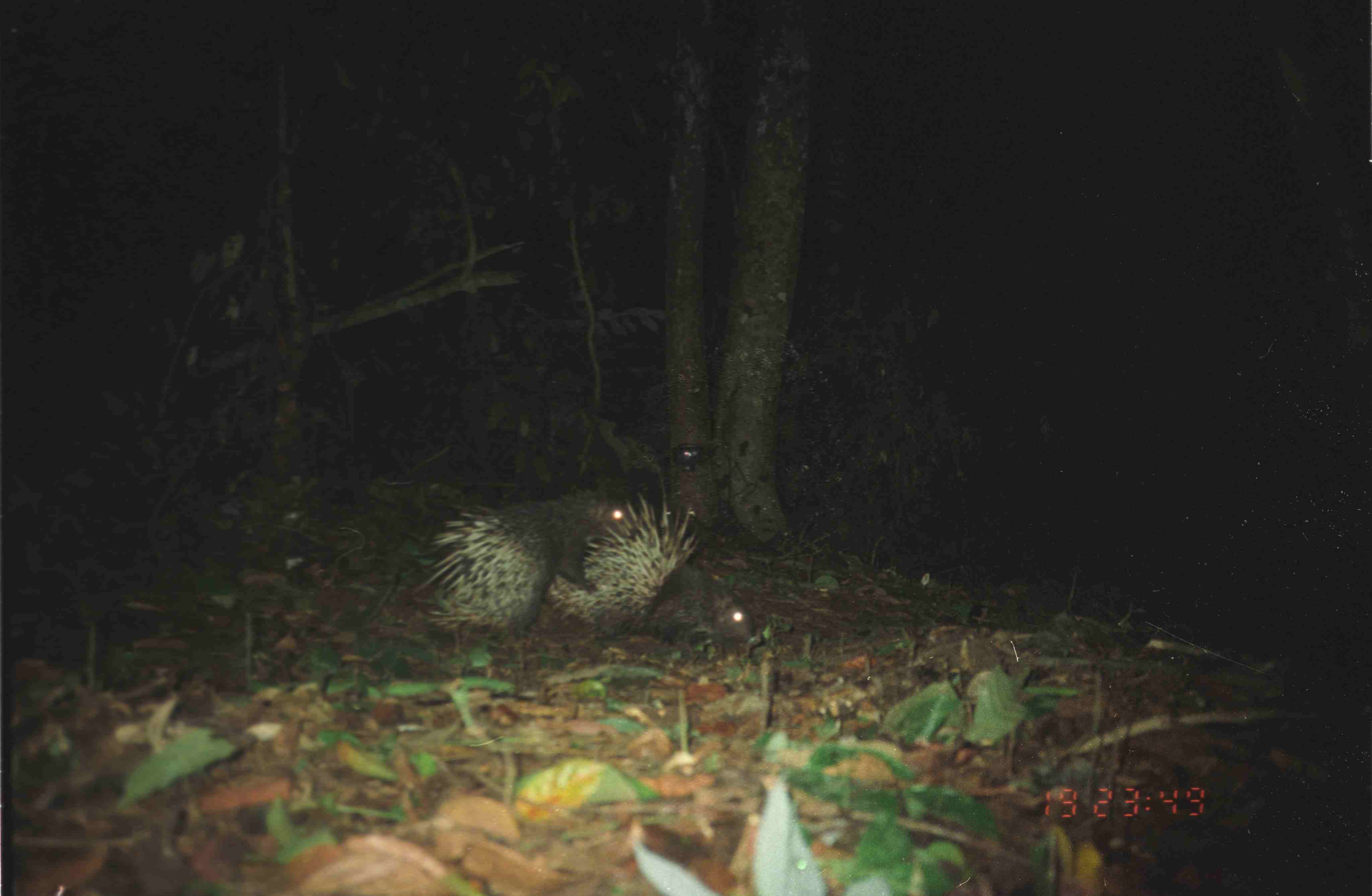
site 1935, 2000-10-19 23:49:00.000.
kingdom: Animalia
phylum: Chordata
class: Mammalia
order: Rodentia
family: Hystricidae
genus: Hystrix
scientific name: Hystrix brachyura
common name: east asian porcupine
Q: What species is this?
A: Hystrix brachyura (east asian porcupine).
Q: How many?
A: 2.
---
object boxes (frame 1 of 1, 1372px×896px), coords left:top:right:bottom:
hystrix brachyura: 542:463:755:663; 407:483:631:652